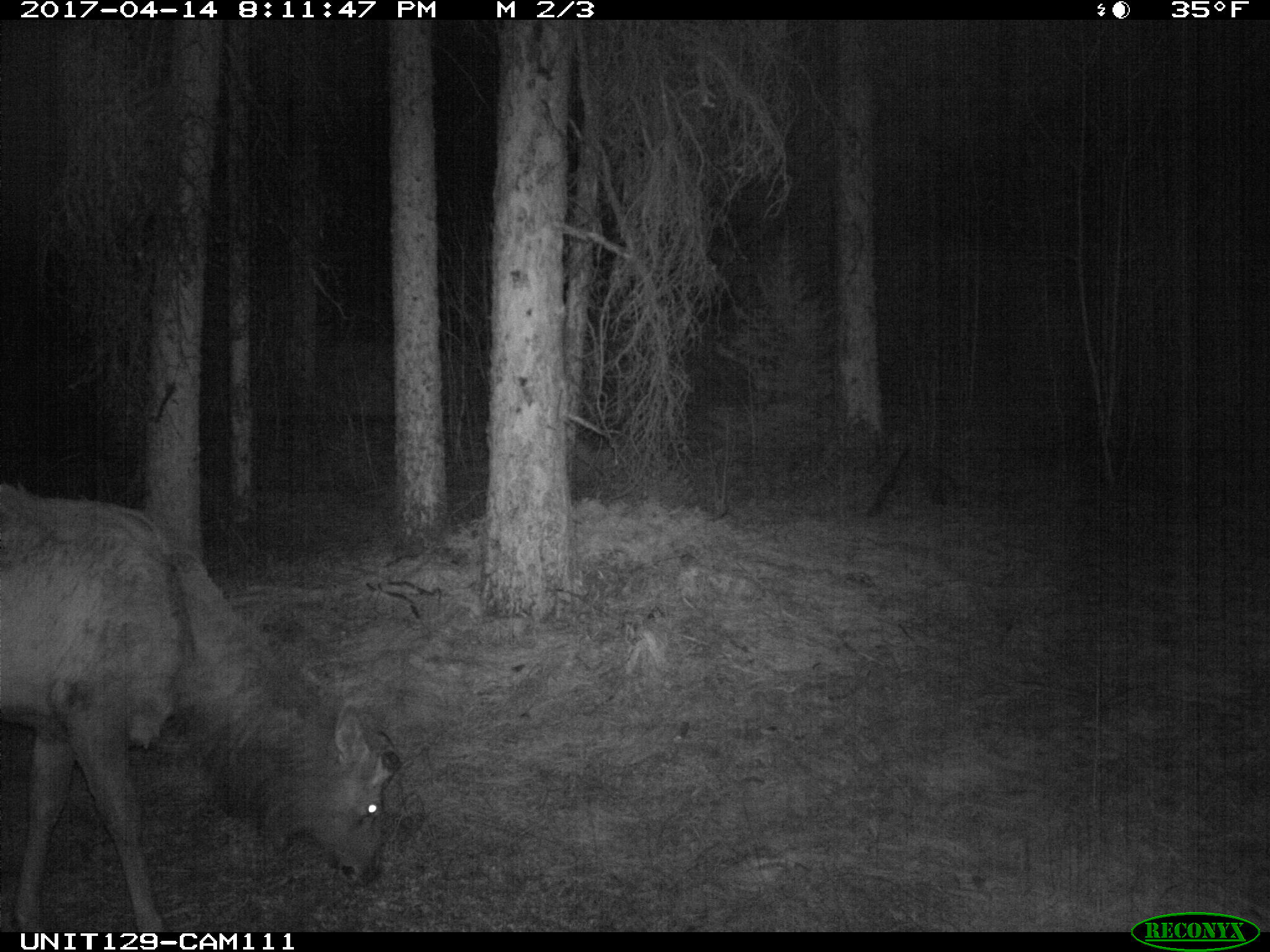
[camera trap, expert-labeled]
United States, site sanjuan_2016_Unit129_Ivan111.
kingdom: Animalia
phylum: Chordata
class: Mammalia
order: Artiodactyla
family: Cervidae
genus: Cervus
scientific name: Cervus elaphus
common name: red deer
Cervus elaphus (red deer).